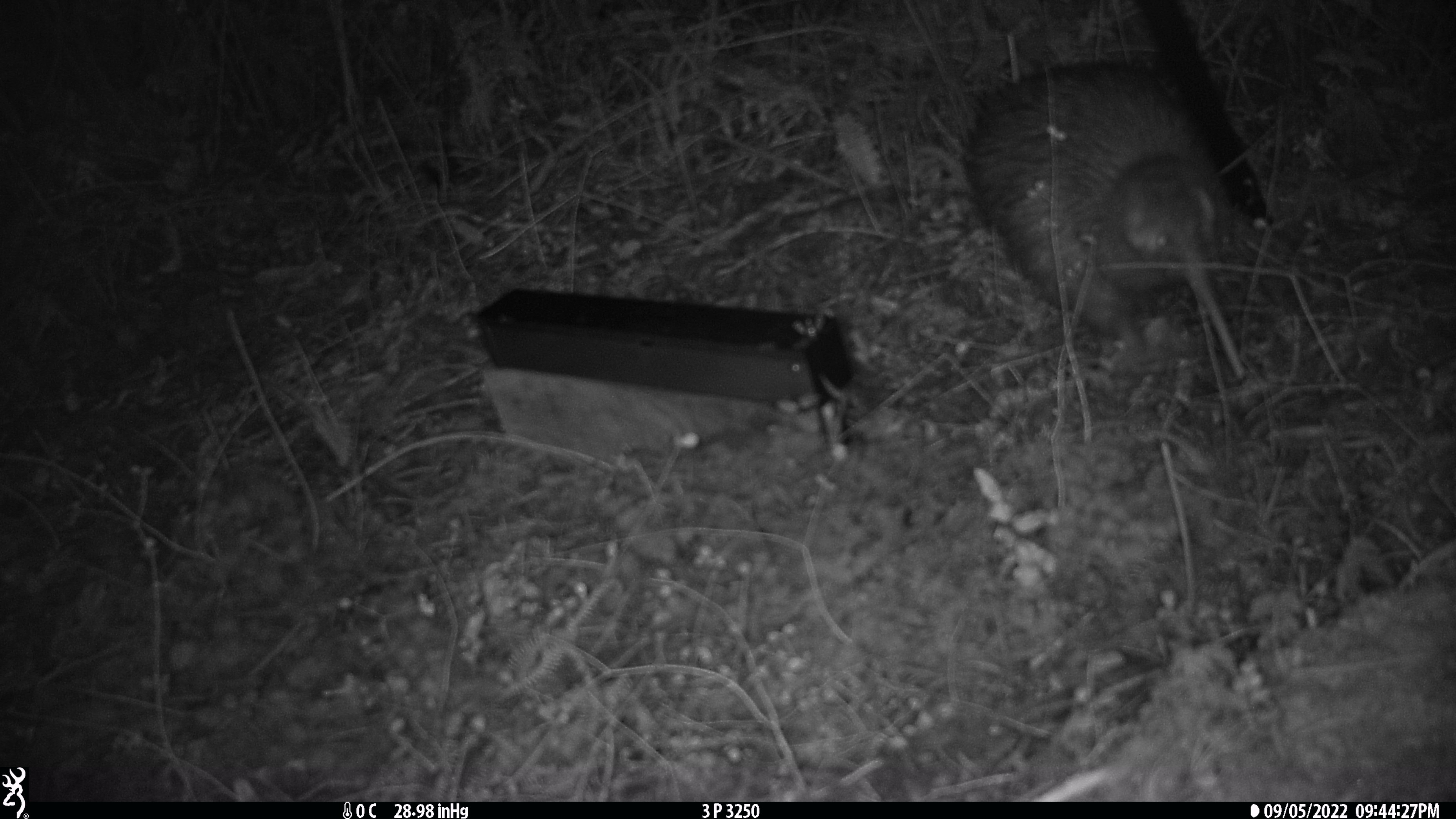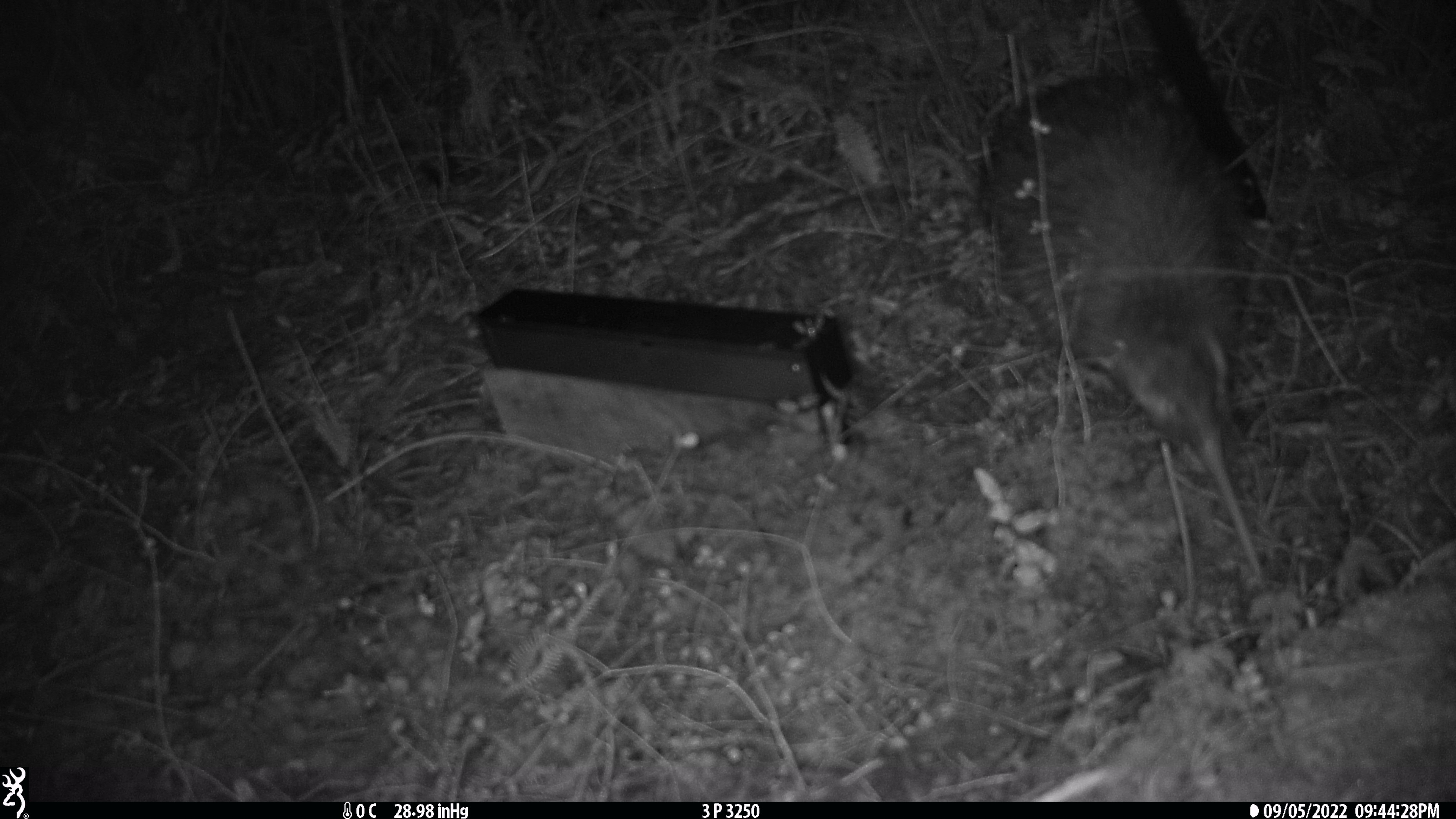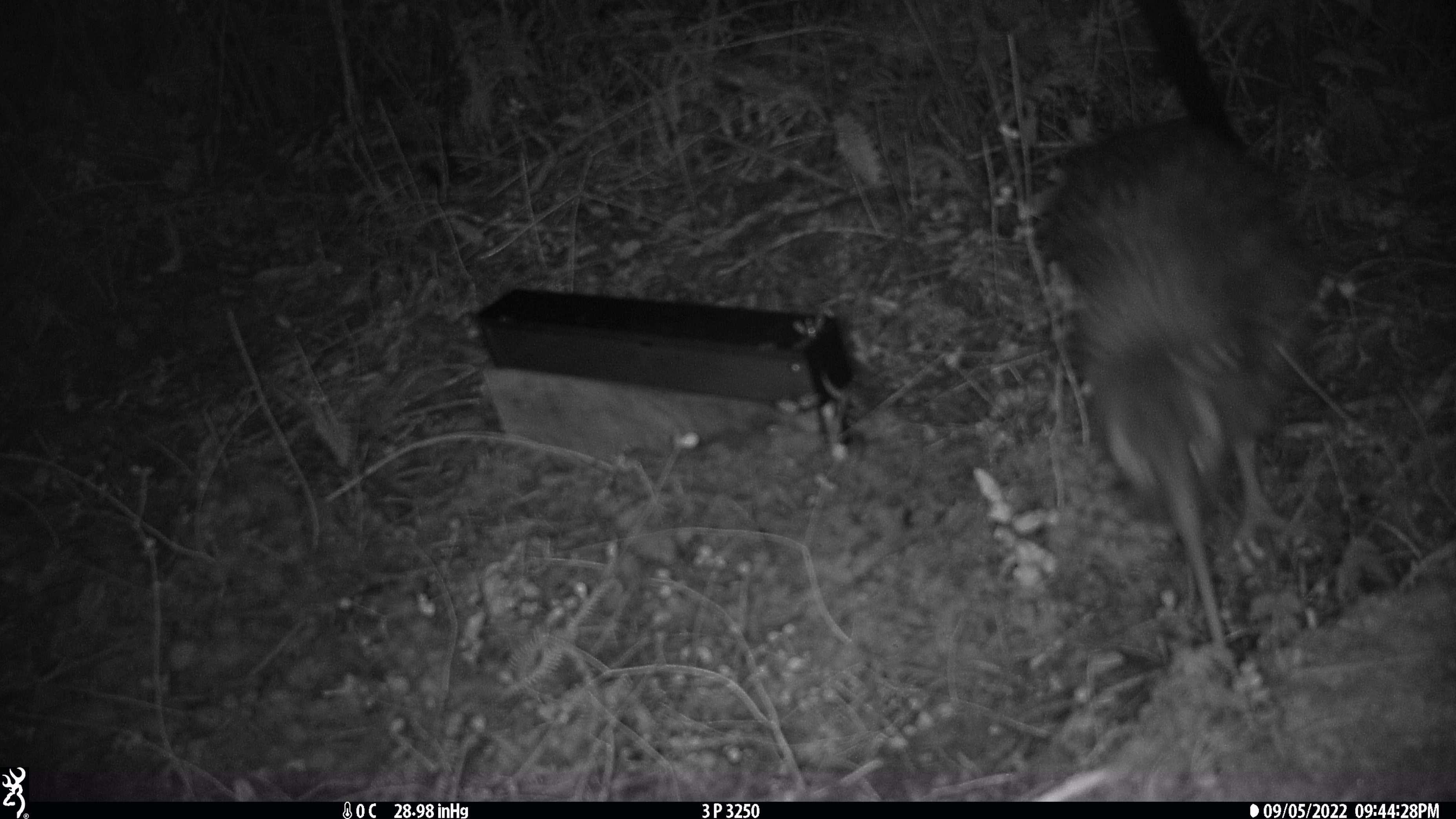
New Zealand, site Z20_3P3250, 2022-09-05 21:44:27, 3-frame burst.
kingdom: Animalia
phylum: Chordata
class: Aves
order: Apterygiformes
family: Apterygidae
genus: Apteryx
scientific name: Apteryx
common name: kiwi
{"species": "kiwi (Apteryx)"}